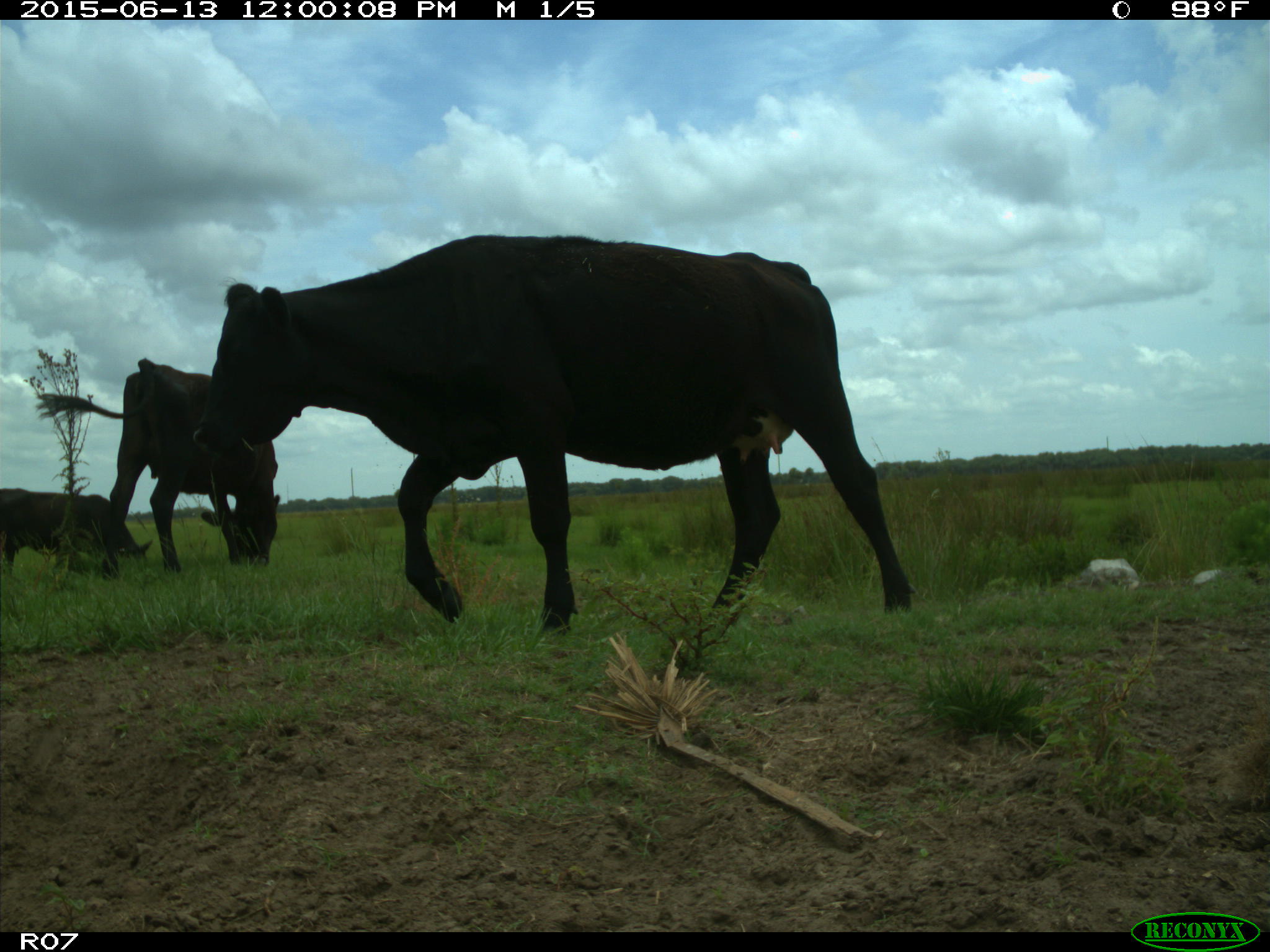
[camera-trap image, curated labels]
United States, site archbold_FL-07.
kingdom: Animalia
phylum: Chordata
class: Mammalia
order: Artiodactyla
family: Bovidae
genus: Bos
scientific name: Bos taurus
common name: domestic cow